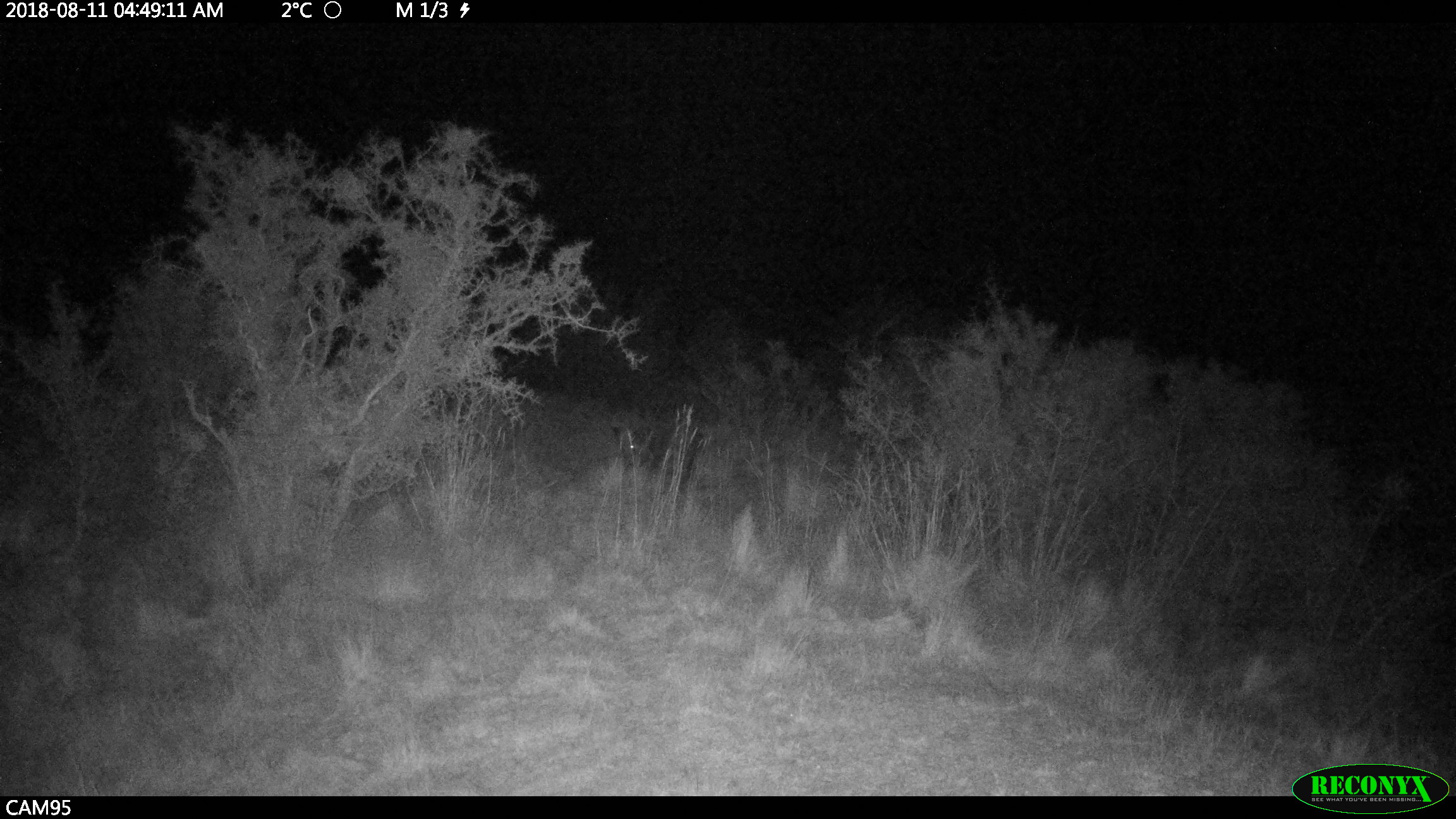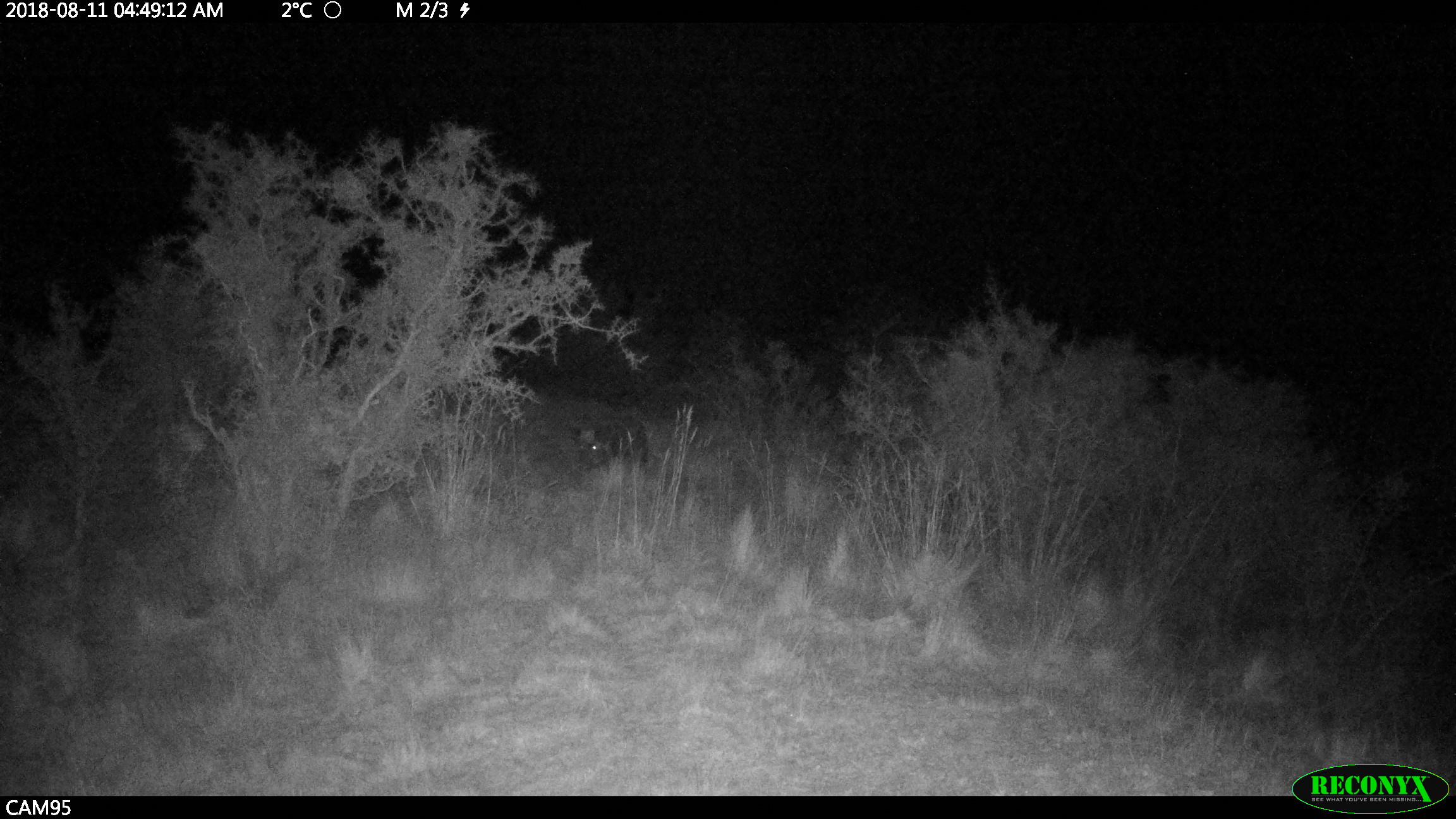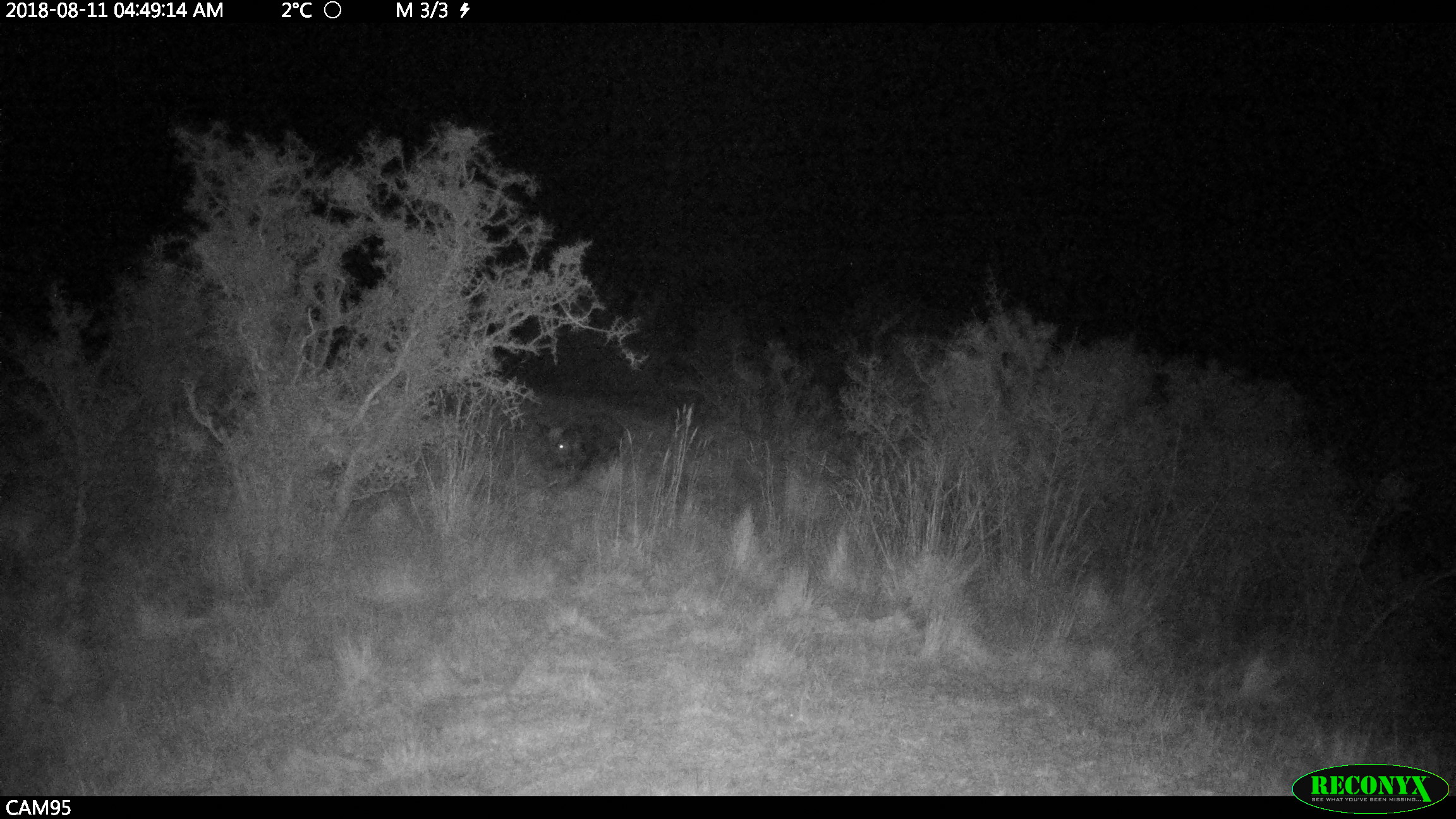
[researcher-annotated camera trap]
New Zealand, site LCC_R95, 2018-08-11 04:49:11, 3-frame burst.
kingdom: Animalia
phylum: Chordata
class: Mammalia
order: Artiodactyla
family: Suidae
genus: Sus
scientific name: Sus scrofa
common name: pig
Pig (Sus scrofa).